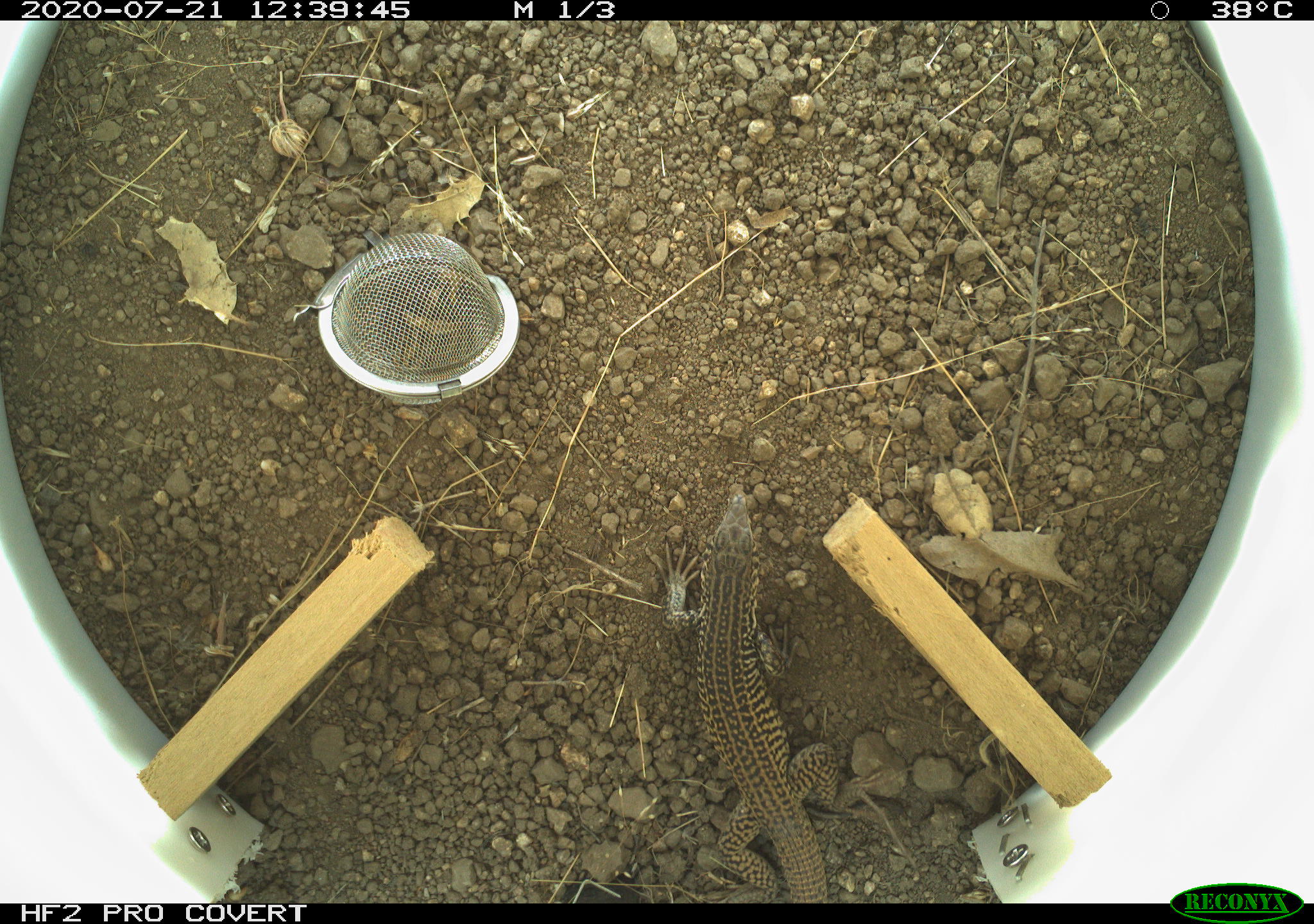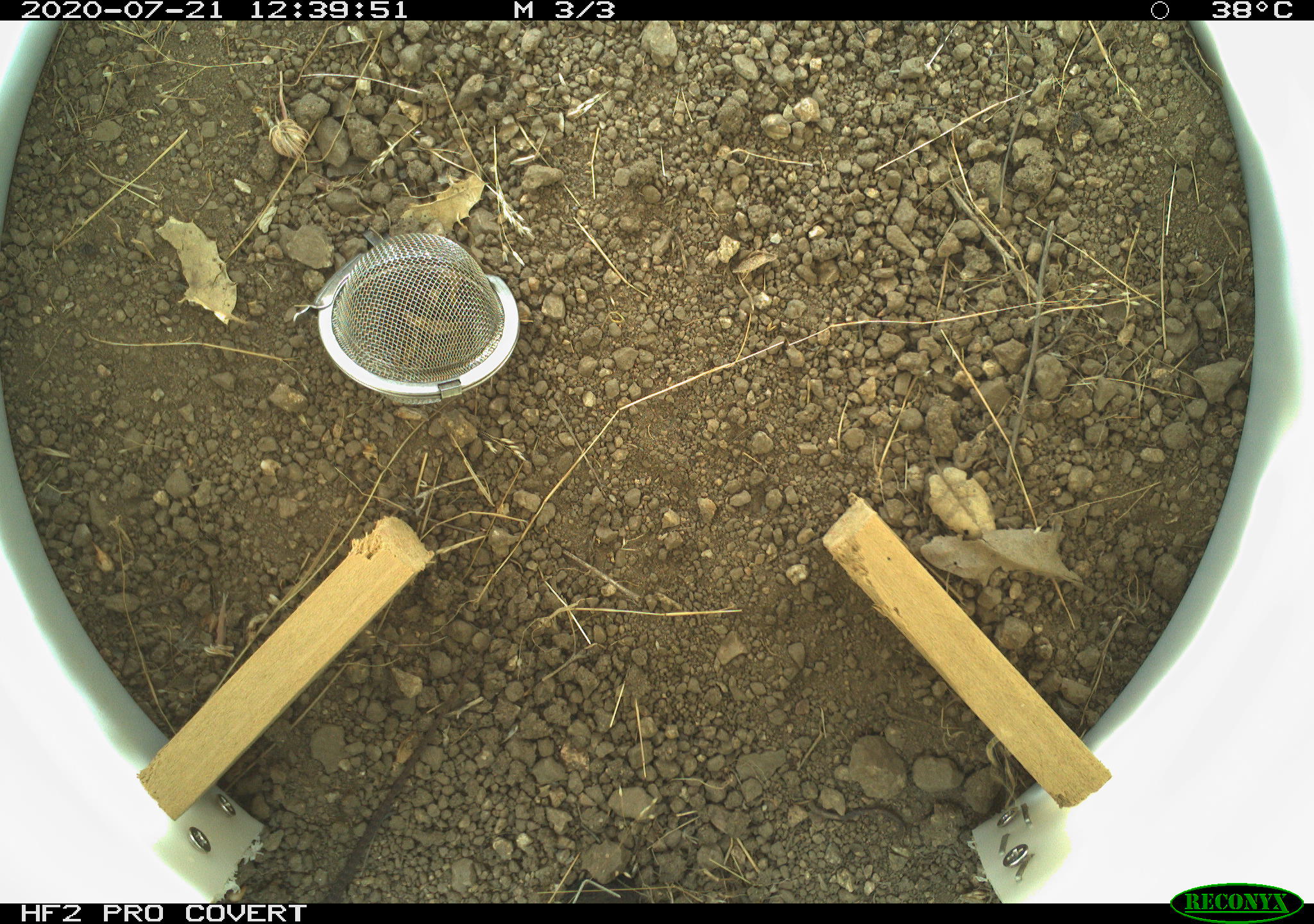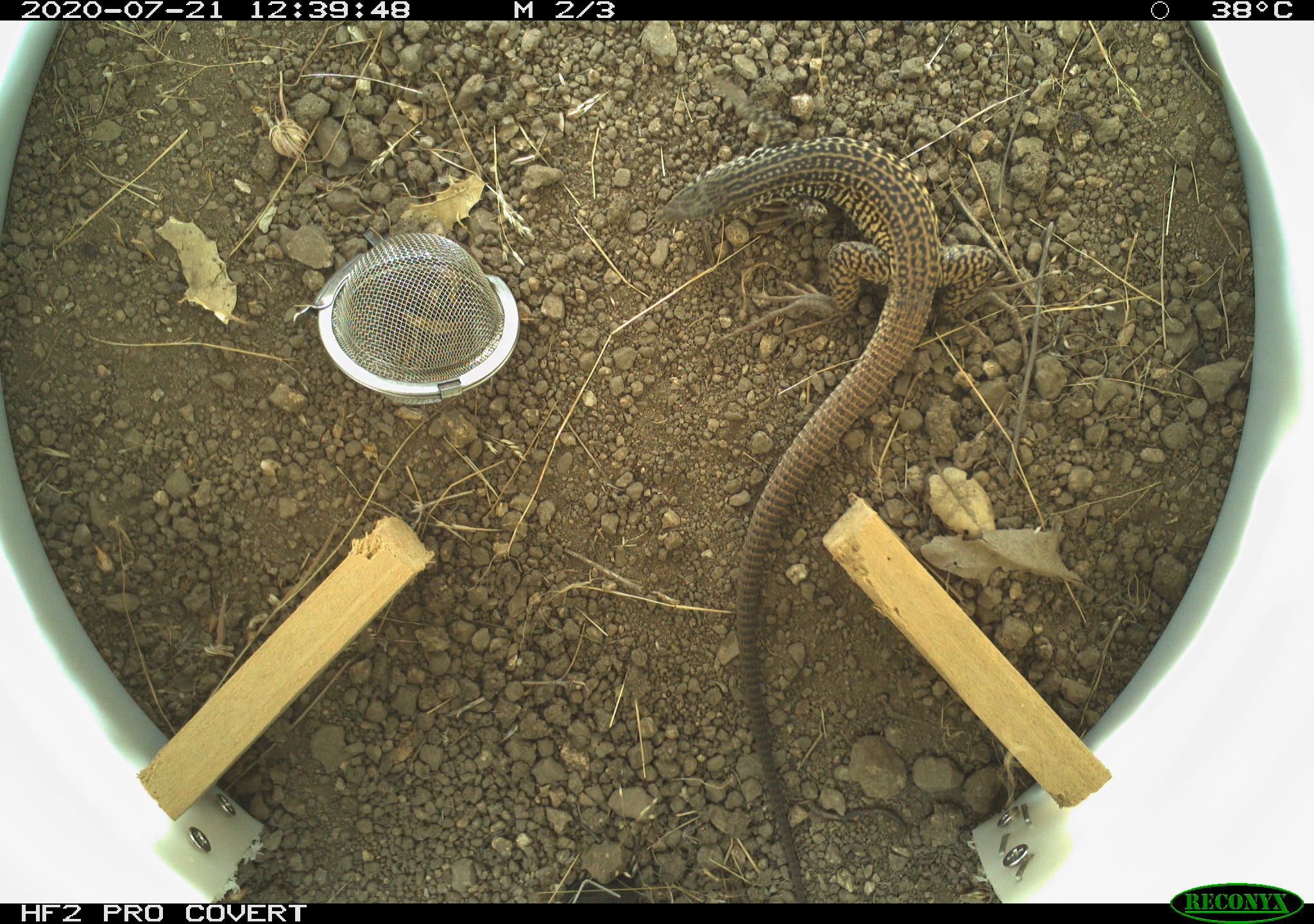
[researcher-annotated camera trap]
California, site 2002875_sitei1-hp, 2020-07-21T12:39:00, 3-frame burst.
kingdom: Animalia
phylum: Chordata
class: Reptilia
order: Squamata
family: Teiidae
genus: Aspidoscelis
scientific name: Aspidoscelis tigris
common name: western whiptail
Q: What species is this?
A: Western whiptail (Aspidoscelis tigris).